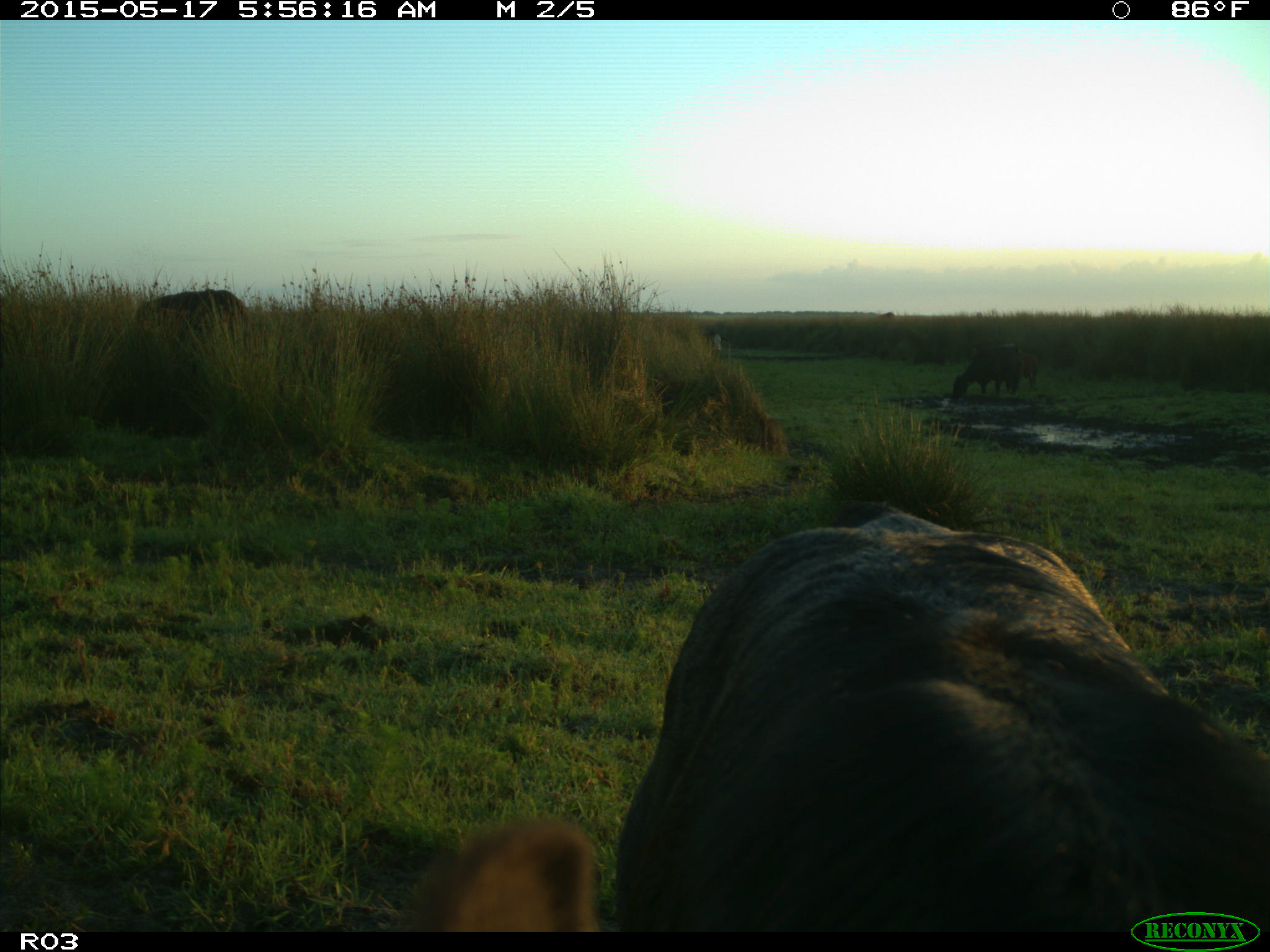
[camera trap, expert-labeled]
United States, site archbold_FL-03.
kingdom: Animalia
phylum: Chordata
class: Mammalia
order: Artiodactyla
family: Bovidae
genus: Bos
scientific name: Bos taurus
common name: domestic cow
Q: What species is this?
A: Bos taurus (domestic cow).